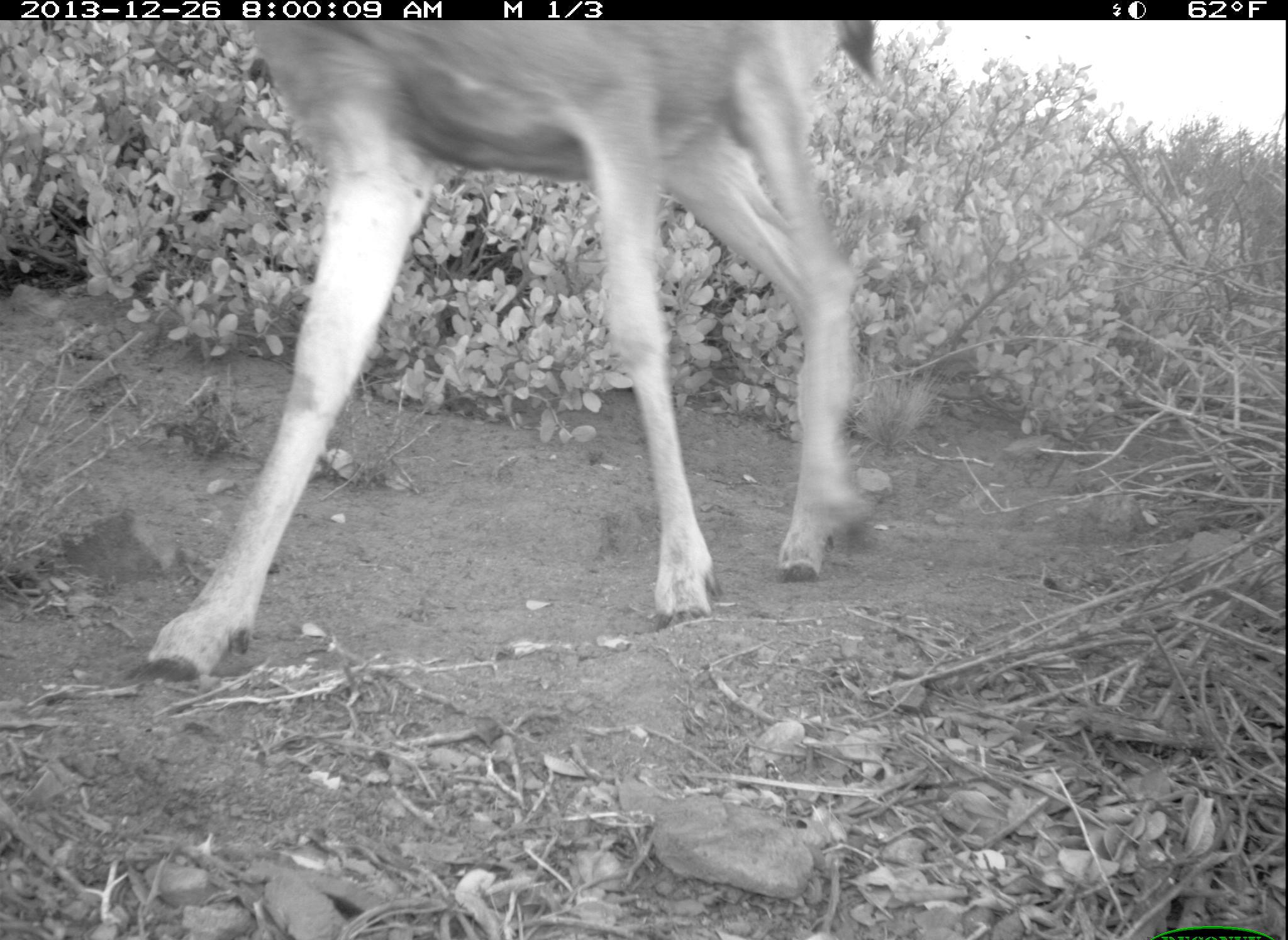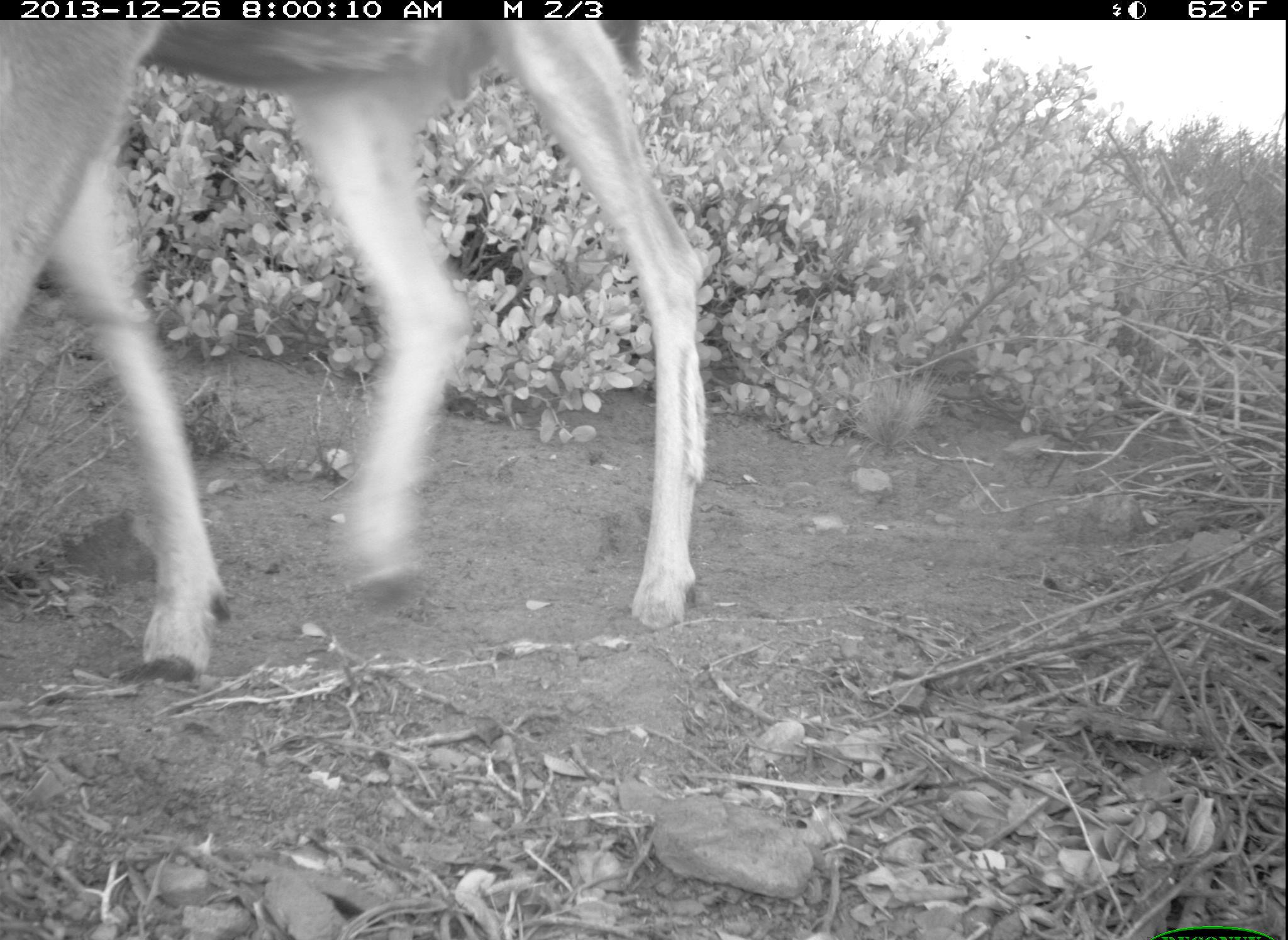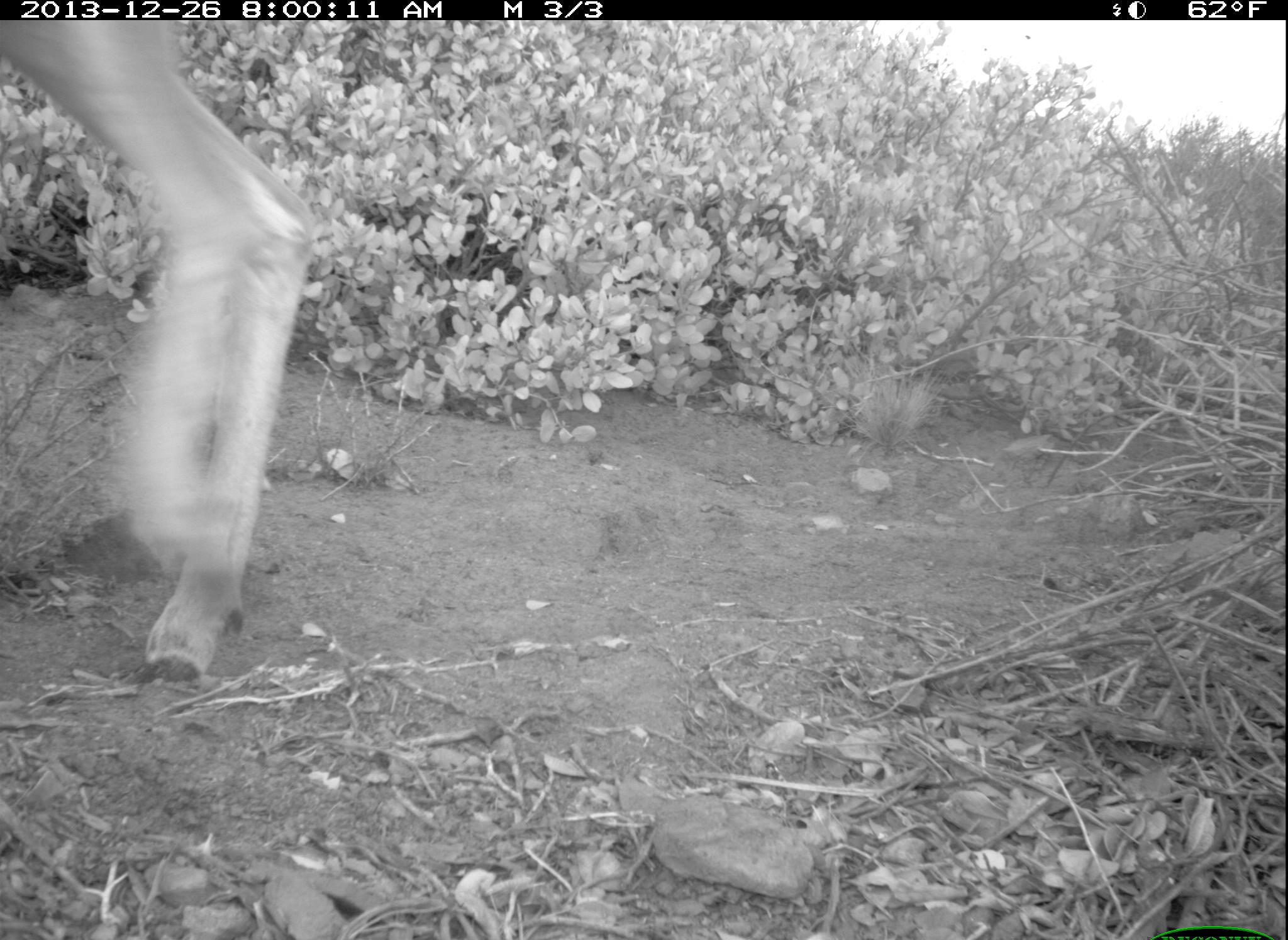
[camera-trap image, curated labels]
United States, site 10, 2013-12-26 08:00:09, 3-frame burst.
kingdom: Animalia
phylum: Chordata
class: Mammalia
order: Artiodactyla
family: Cervidae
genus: Odocoileus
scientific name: Odocoileus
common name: deer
Deer (Odocoileus).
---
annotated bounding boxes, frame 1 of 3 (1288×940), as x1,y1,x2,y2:
deer: 143,18,878,681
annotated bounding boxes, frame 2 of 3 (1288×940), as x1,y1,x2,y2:
deer: 0,17,711,681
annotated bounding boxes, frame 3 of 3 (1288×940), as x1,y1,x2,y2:
deer: 0,17,317,683